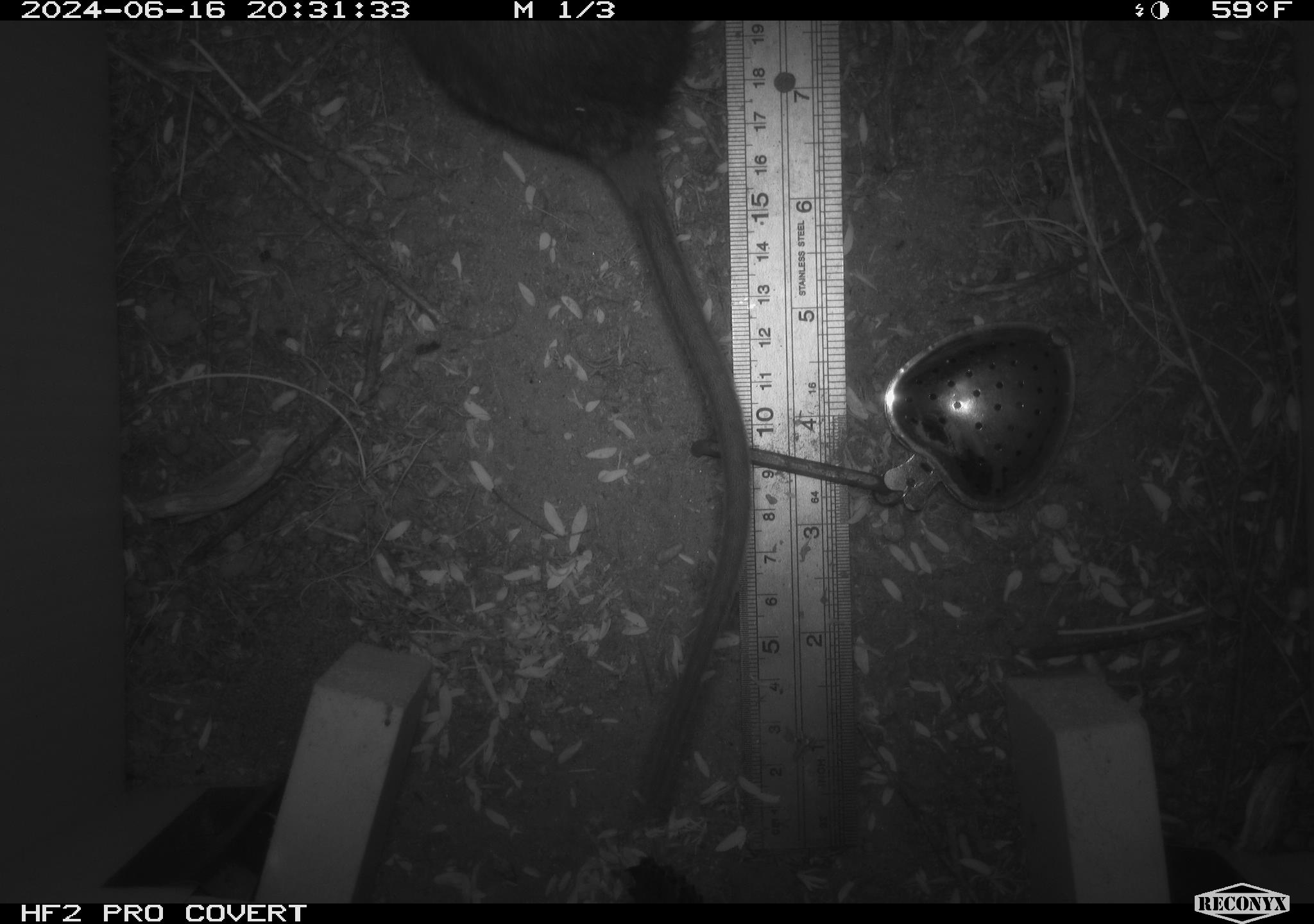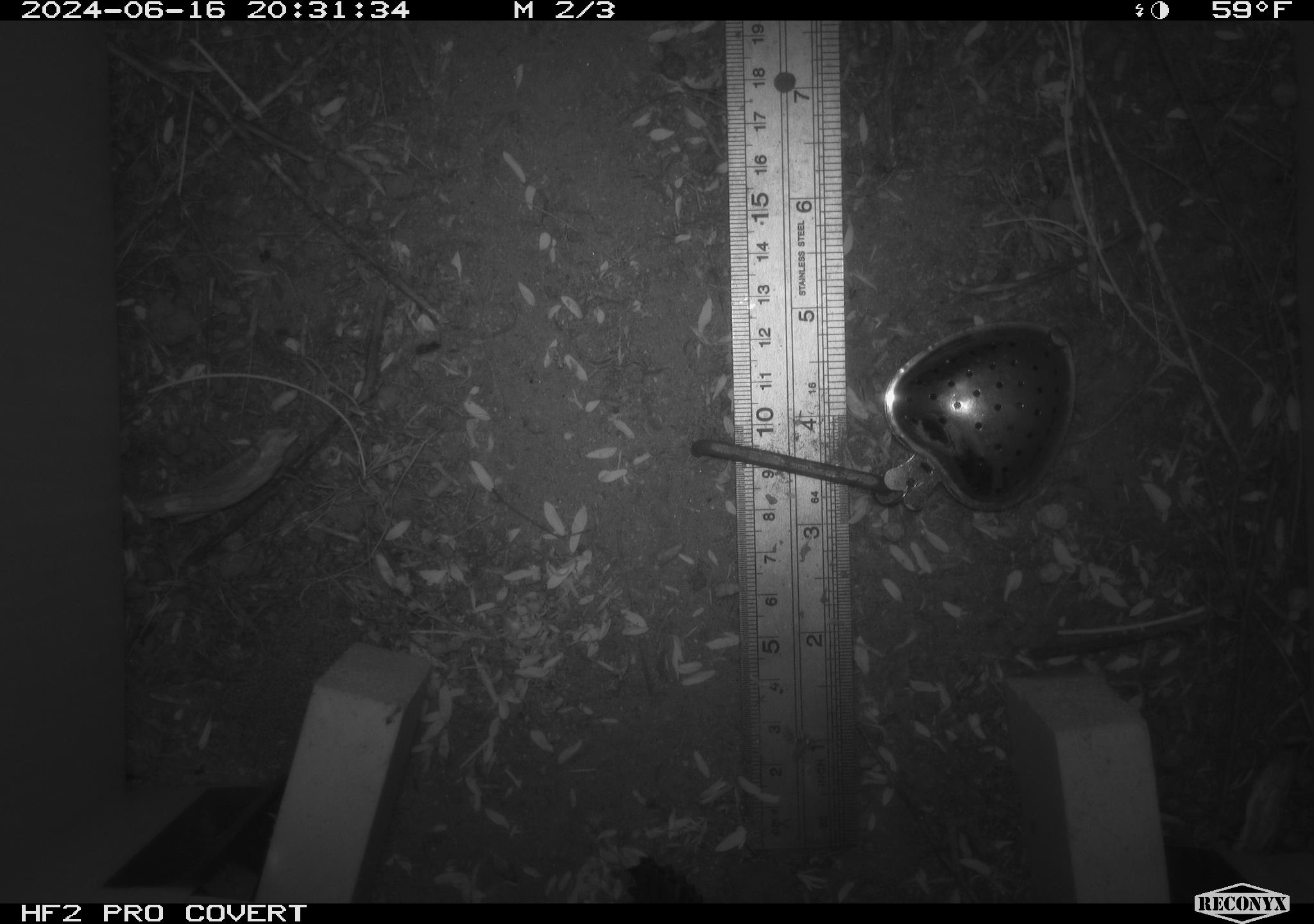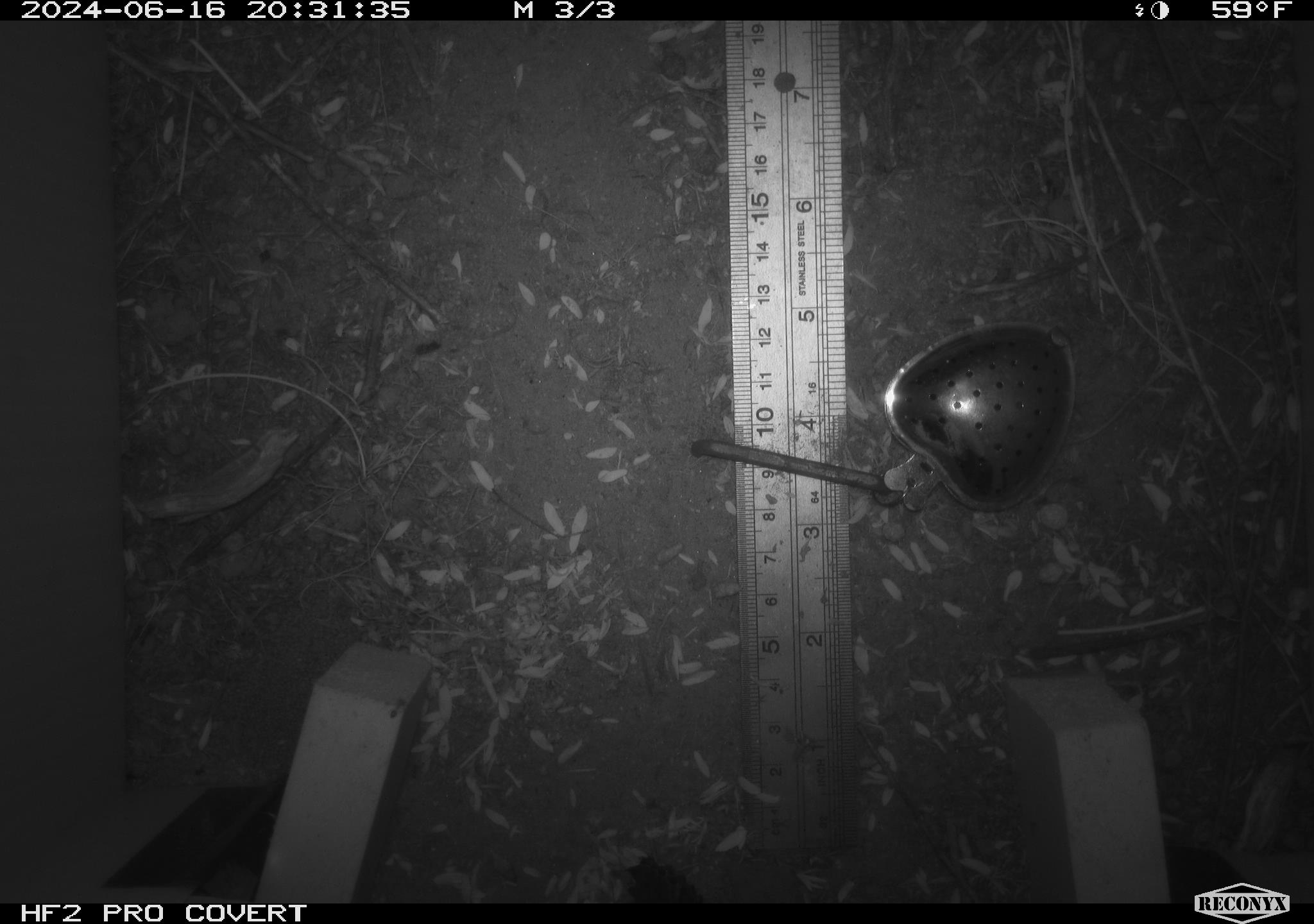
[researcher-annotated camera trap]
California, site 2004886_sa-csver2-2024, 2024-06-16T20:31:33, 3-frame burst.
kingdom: Animalia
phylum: Chordata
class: Mammalia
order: Rodentia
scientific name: Rodentia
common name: rodent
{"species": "rodent (Rodentia)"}